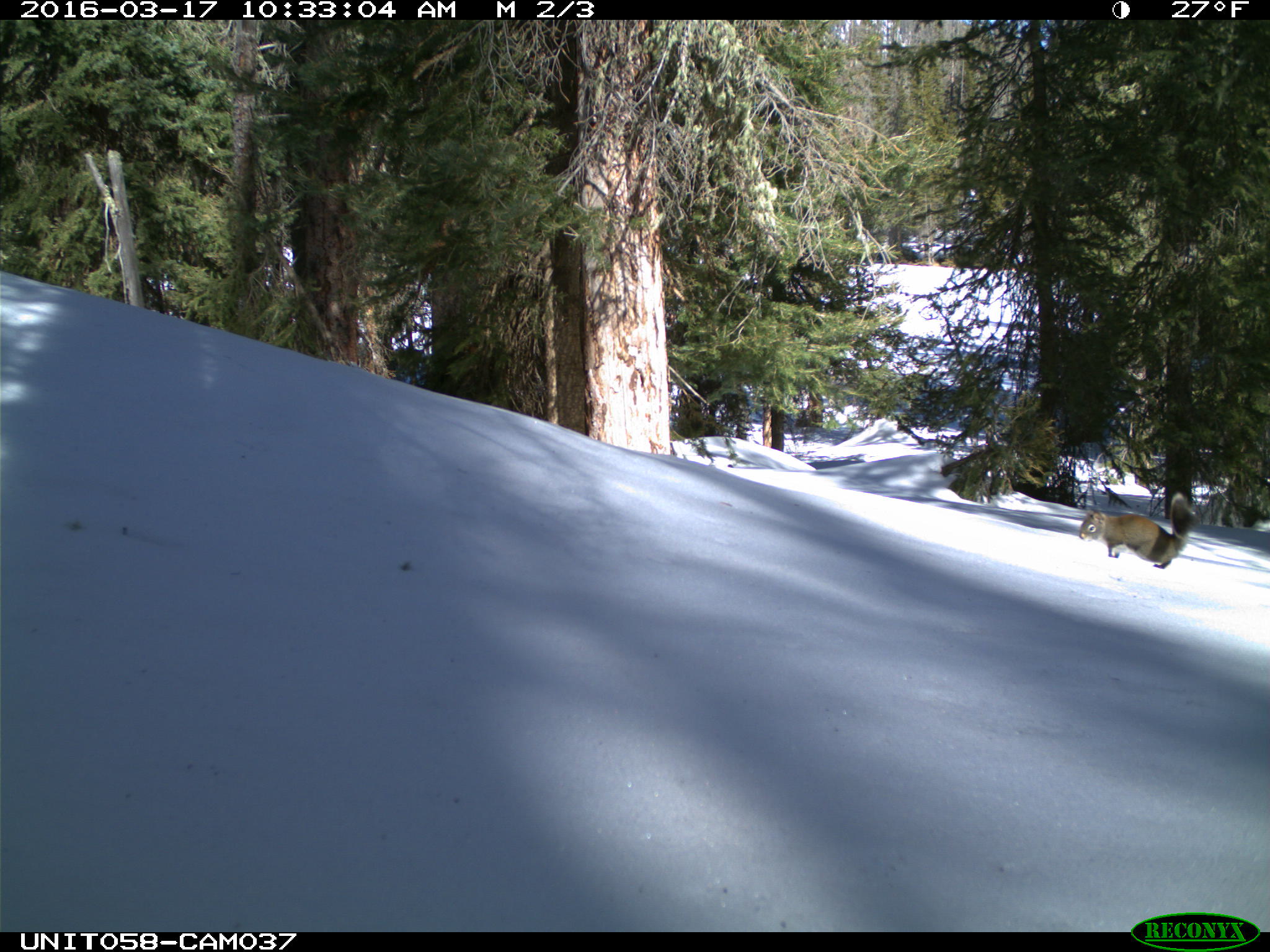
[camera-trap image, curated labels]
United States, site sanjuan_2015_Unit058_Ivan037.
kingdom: Animalia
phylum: Chordata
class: Mammalia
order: Rodentia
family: Sciuridae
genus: Tamiasciurus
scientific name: Tamiasciurus hudsonicus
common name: american red squirrel